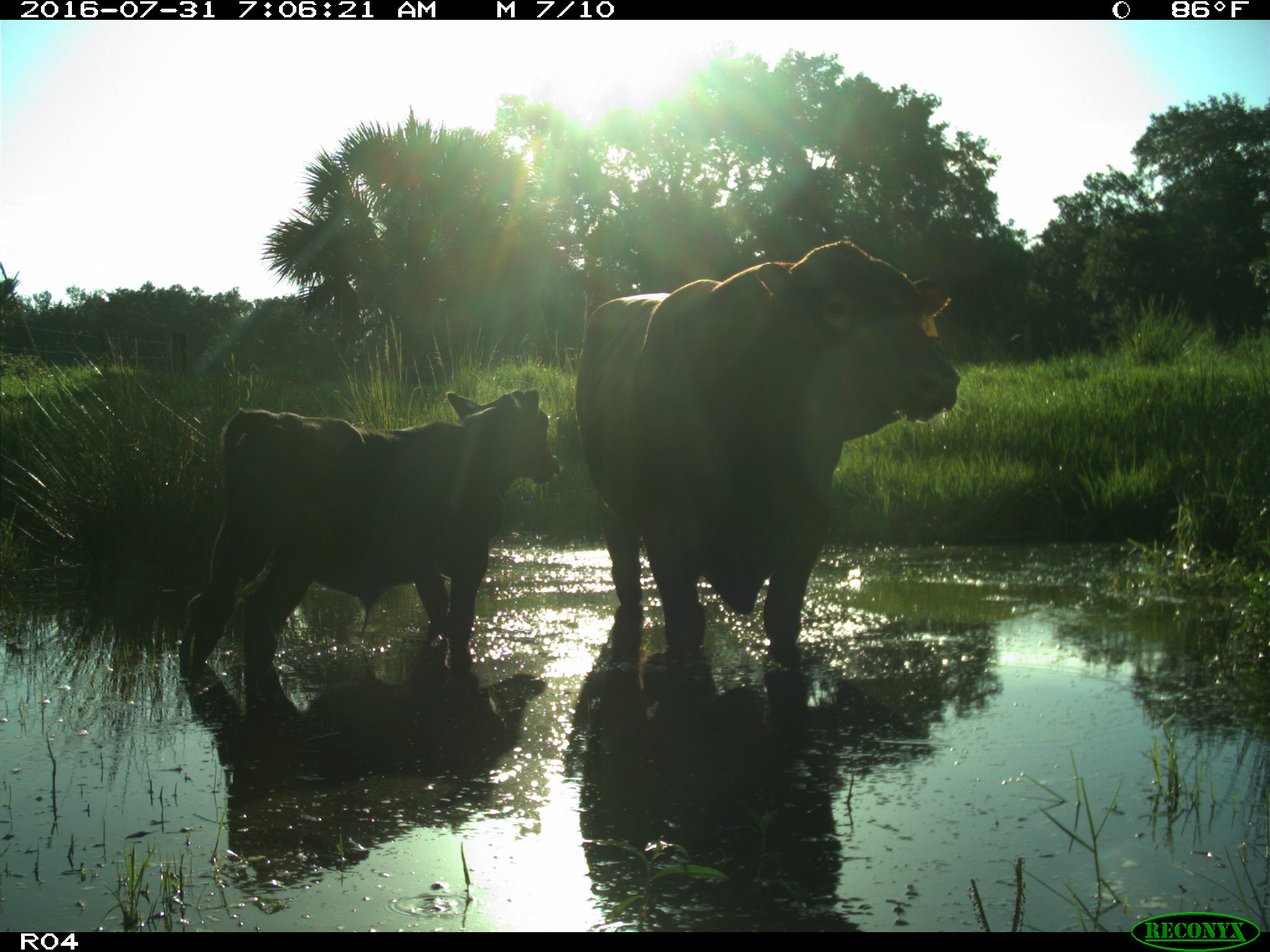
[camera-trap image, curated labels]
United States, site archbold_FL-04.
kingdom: Animalia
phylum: Chordata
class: Mammalia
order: Artiodactyla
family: Bovidae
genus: Bos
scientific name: Bos taurus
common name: domestic cow